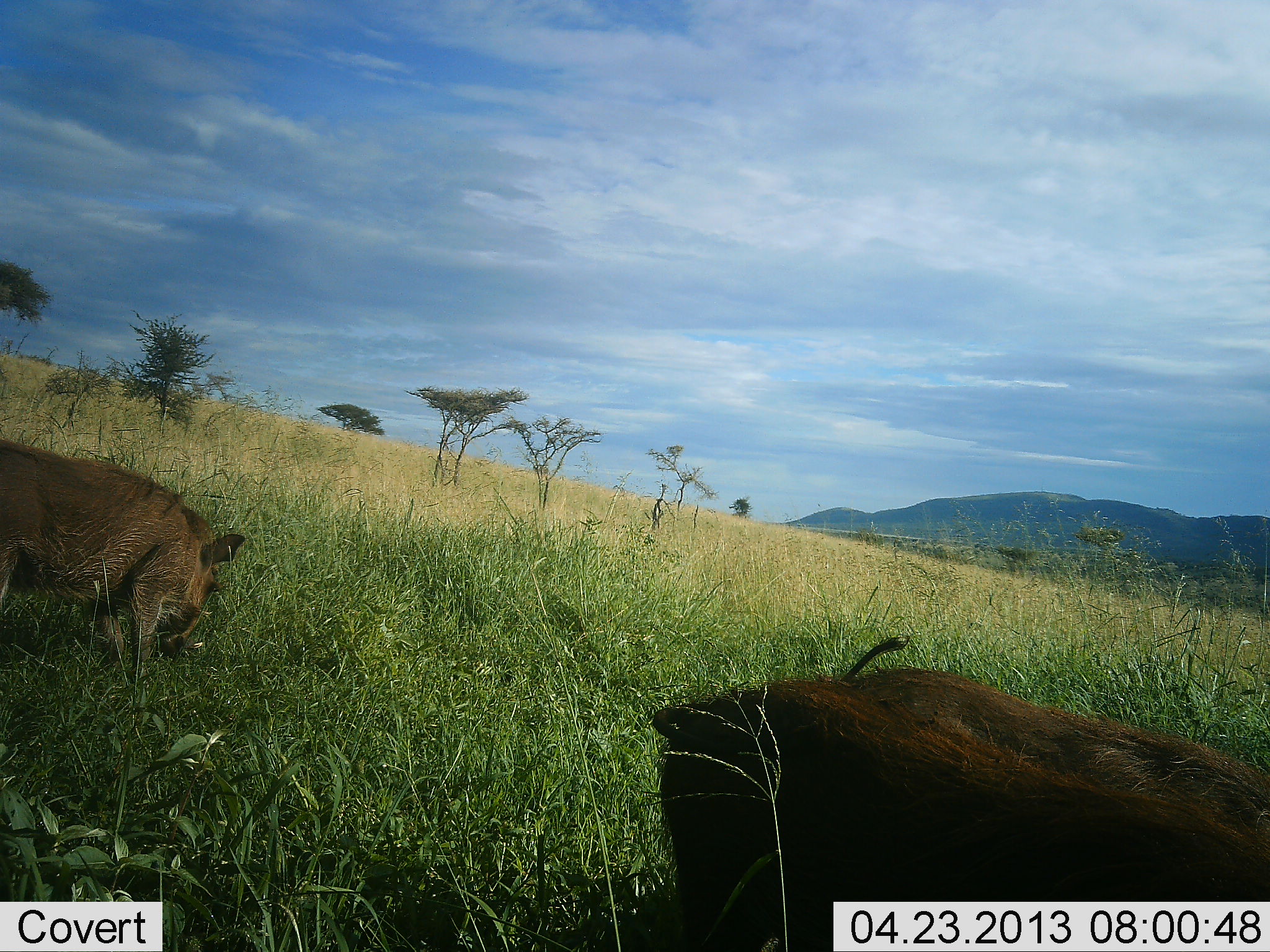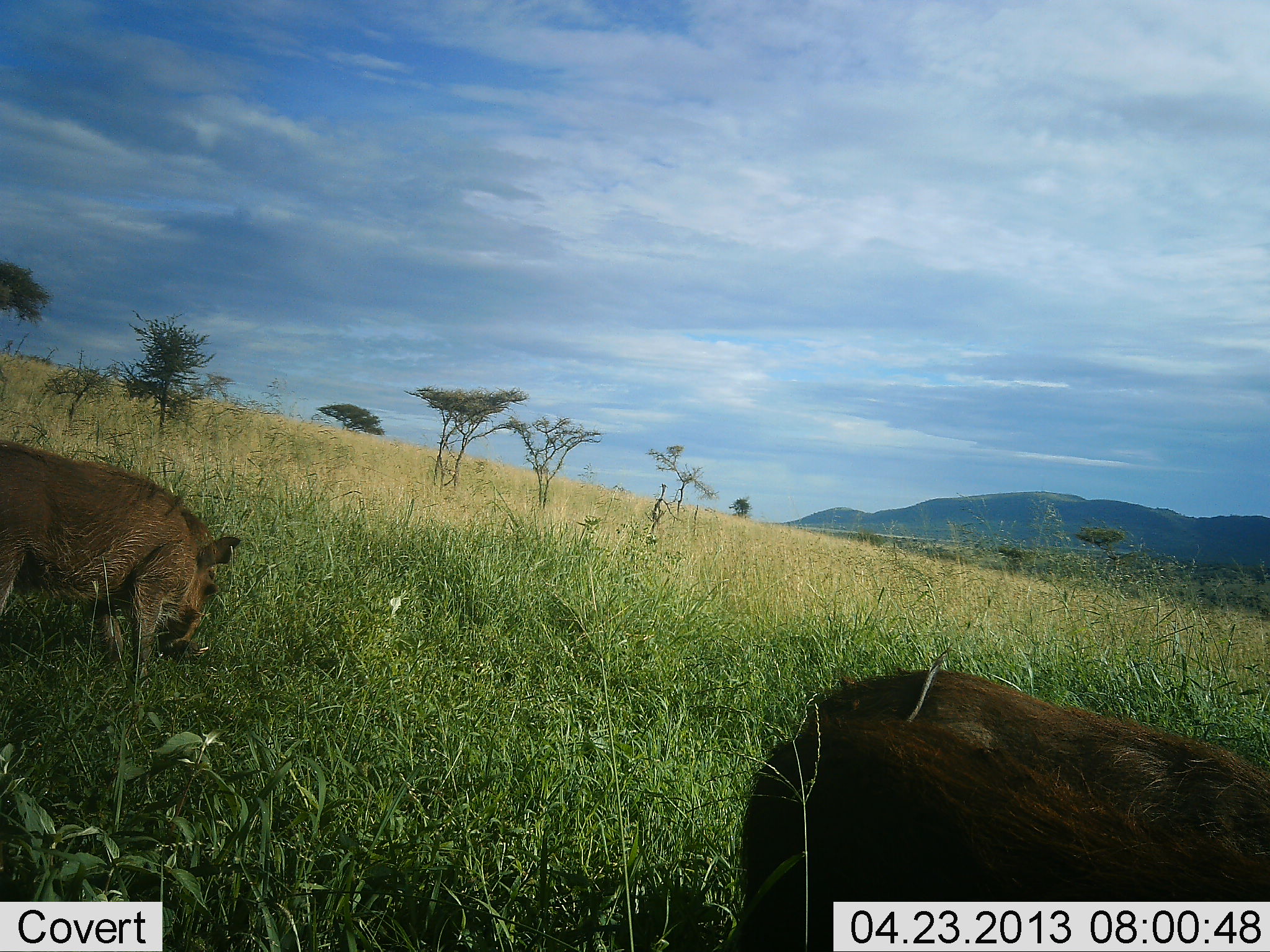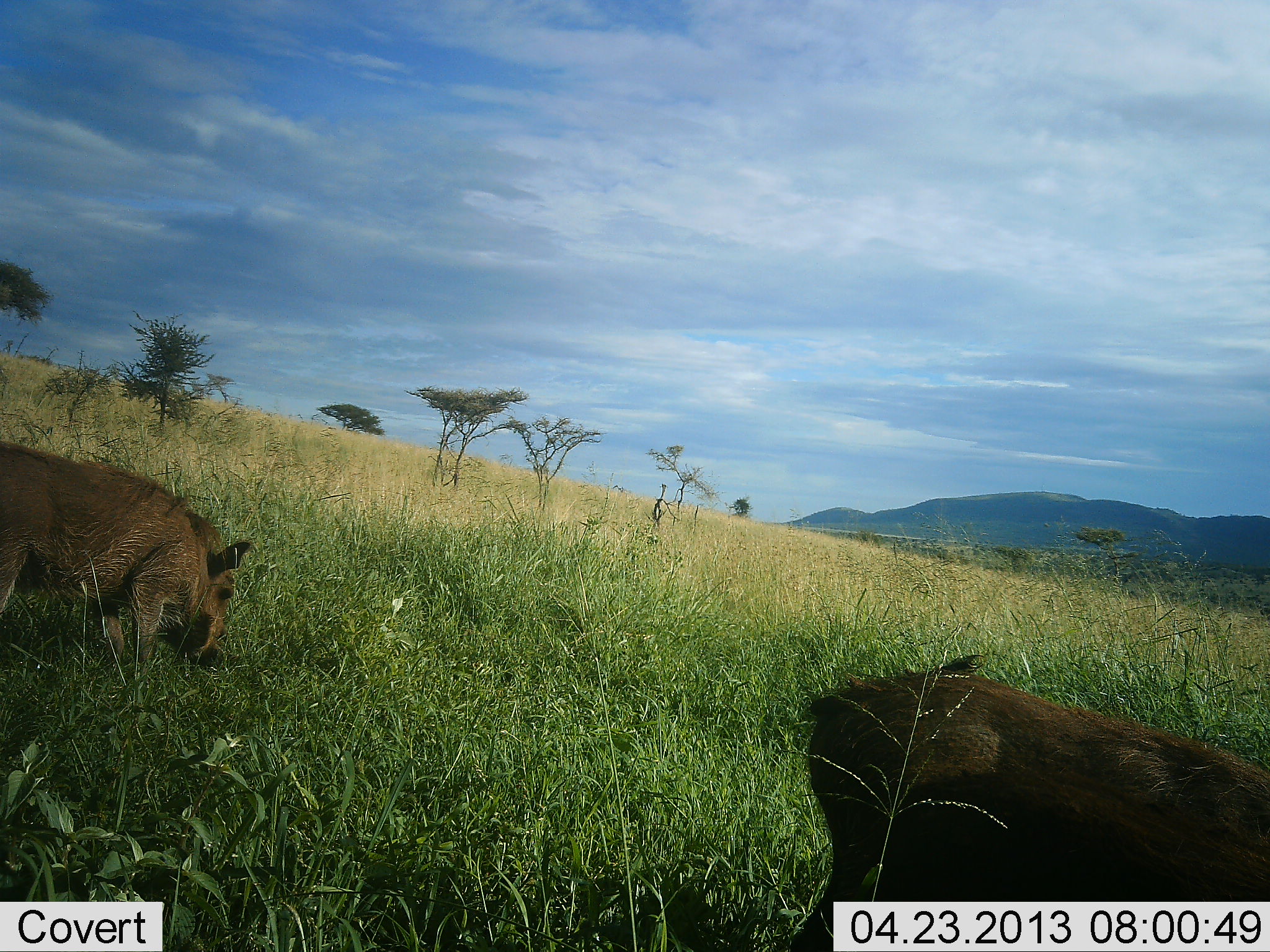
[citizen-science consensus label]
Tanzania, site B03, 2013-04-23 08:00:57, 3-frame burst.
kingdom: Animalia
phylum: Chordata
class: Mammalia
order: Artiodactyla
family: Suidae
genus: Phacochoerus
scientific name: Phacochoerus africanus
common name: warthog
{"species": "warthog (Phacochoerus africanus)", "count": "2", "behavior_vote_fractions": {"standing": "25%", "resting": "0%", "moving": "25%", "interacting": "0%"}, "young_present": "0%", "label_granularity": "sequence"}